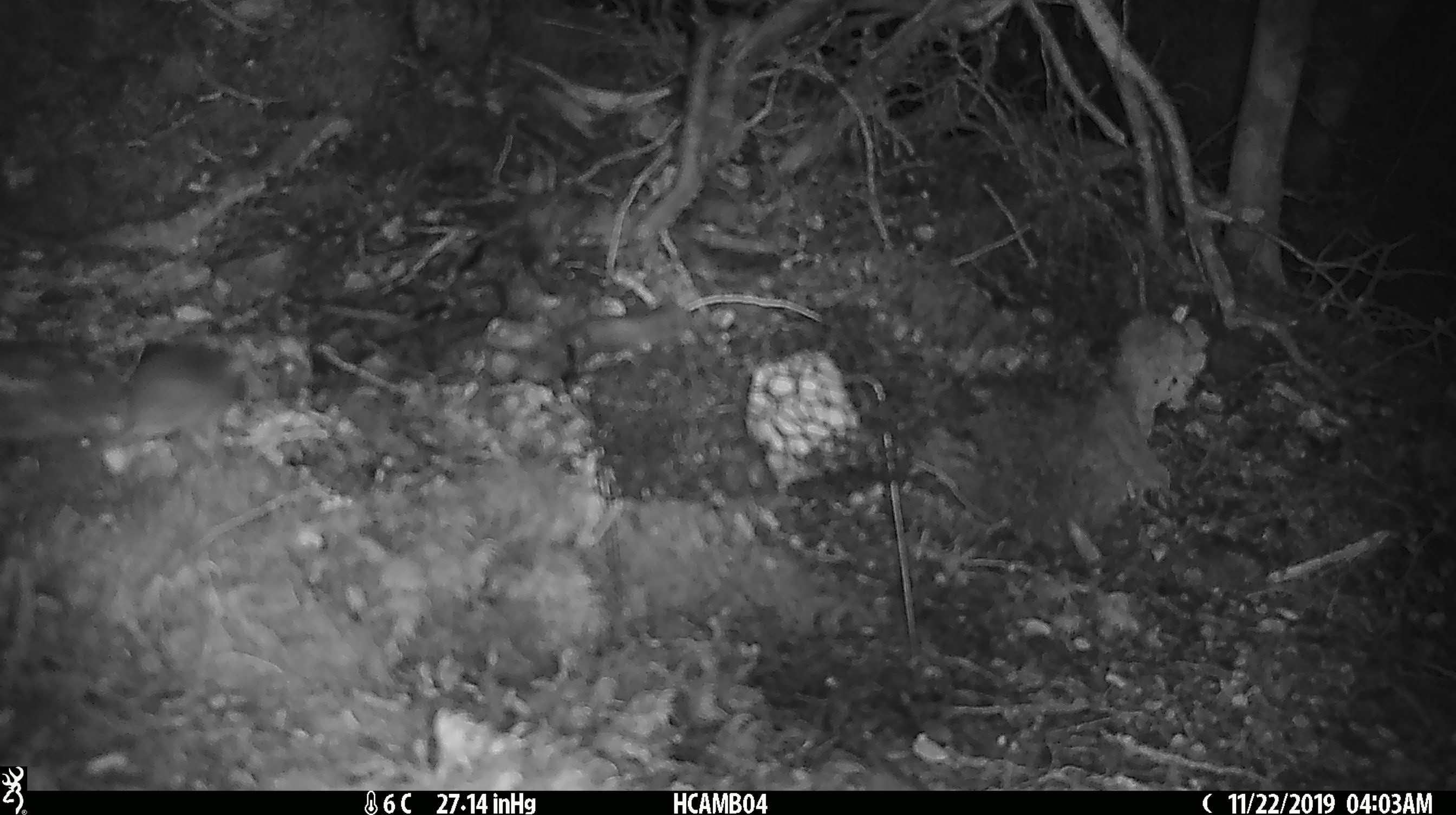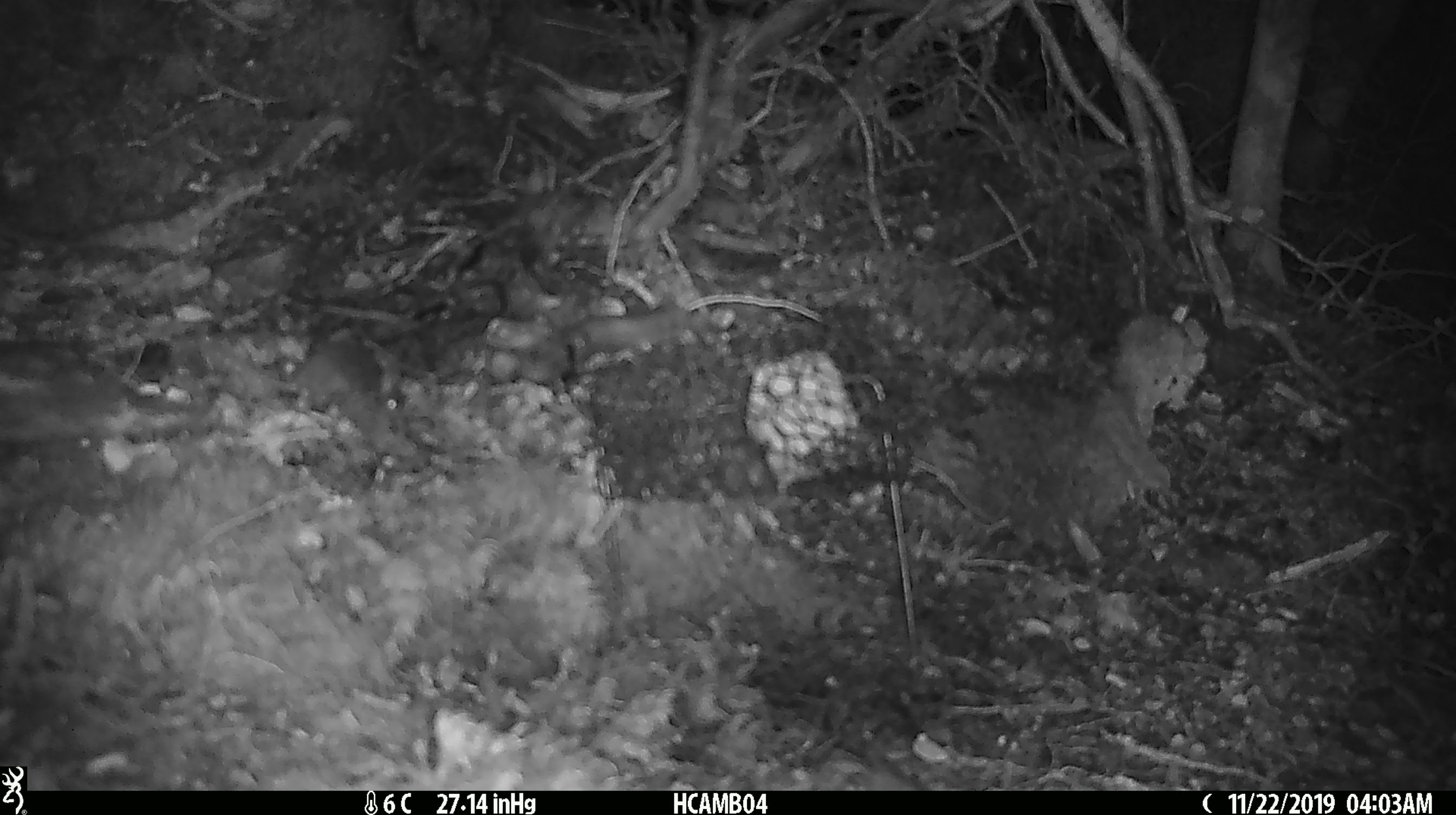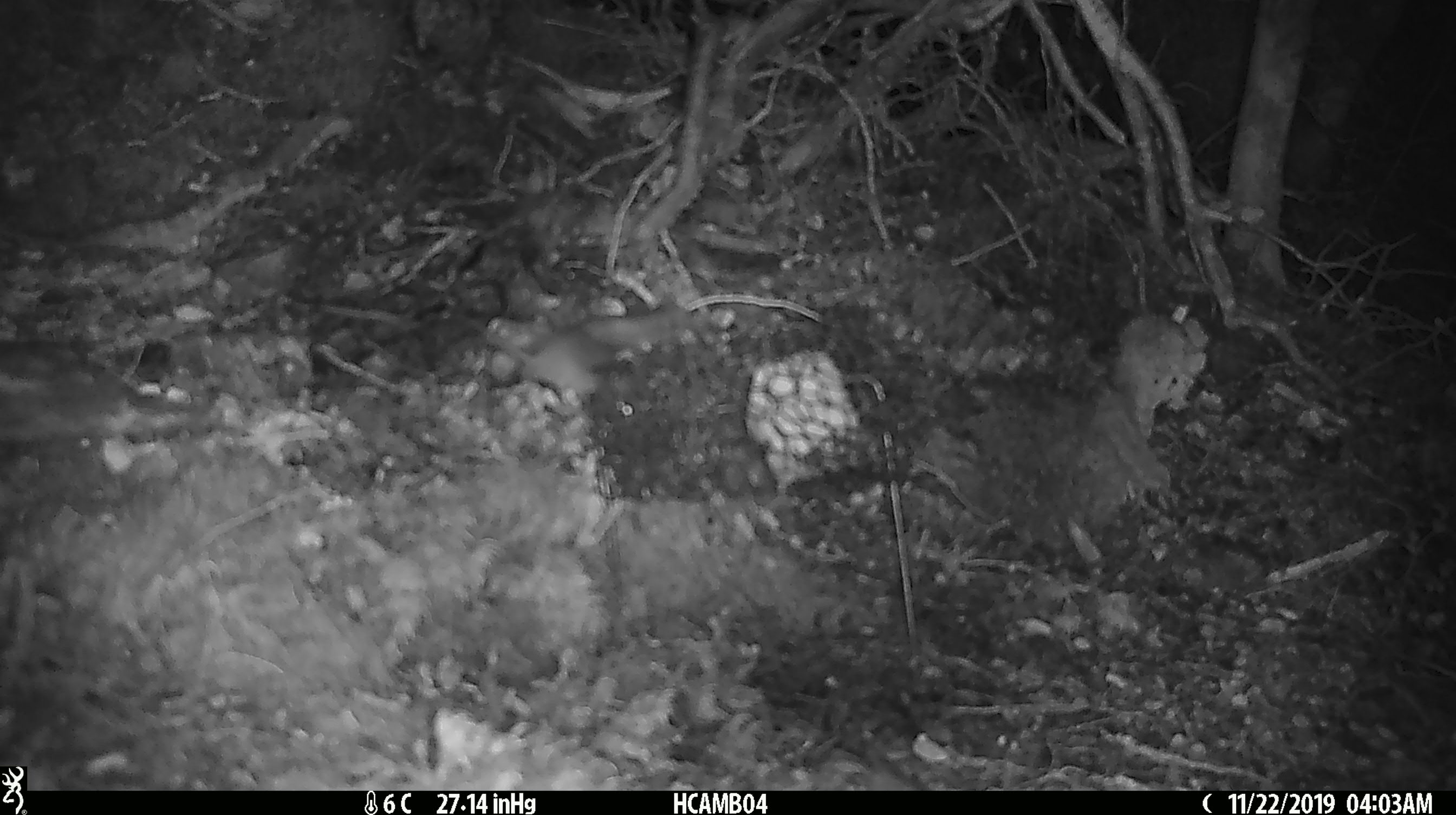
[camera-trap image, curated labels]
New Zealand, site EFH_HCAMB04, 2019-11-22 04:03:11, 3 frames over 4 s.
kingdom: Animalia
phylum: Chordata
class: Mammalia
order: Rodentia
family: Muridae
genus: Mus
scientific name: Mus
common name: mouse